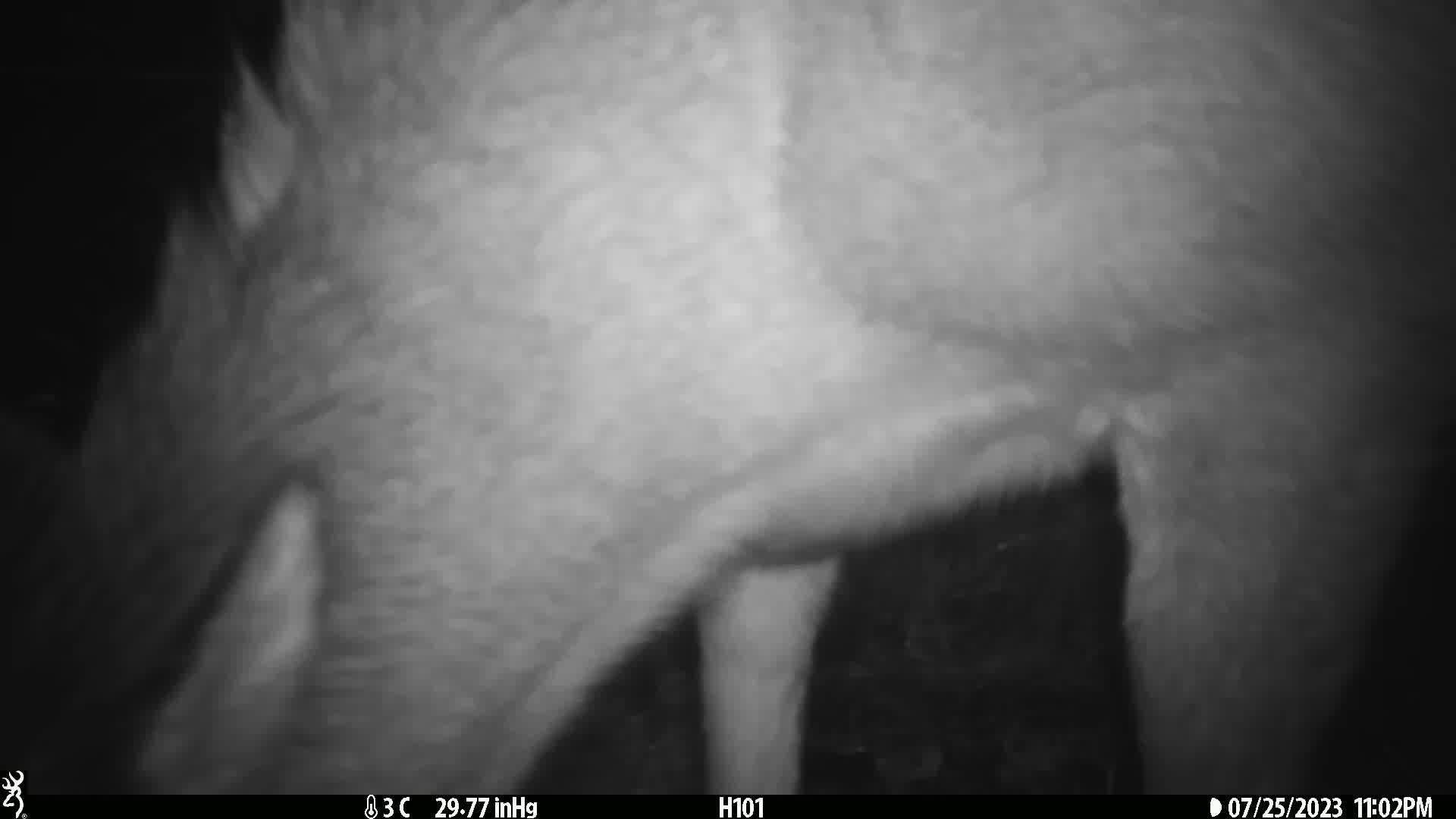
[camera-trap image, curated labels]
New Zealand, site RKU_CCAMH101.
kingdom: Animalia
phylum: Chordata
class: Mammalia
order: Artiodactyla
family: Cervidae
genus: Odocoileus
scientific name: Odocoileus virginianus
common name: white-tailed deer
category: white tailed deer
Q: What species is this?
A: White tailed deer (white-tailed deer) (Odocoileus virginianus).